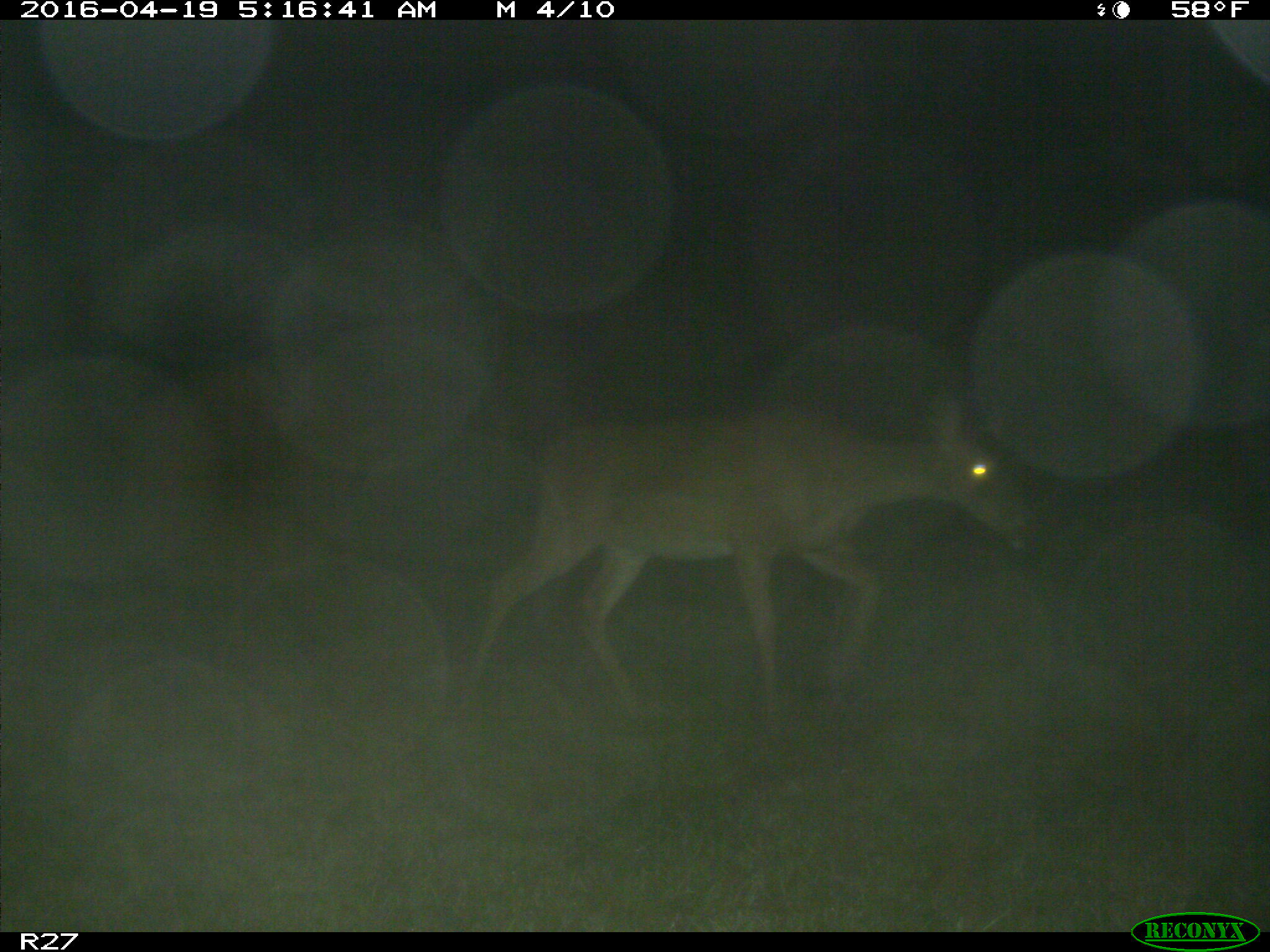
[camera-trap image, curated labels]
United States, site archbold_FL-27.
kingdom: Animalia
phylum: Chordata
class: Mammalia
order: Artiodactyla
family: Cervidae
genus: Odocoileus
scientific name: Odocoileus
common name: deer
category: unidentified deer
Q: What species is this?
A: Unidentified deer (deer) (Odocoileus).